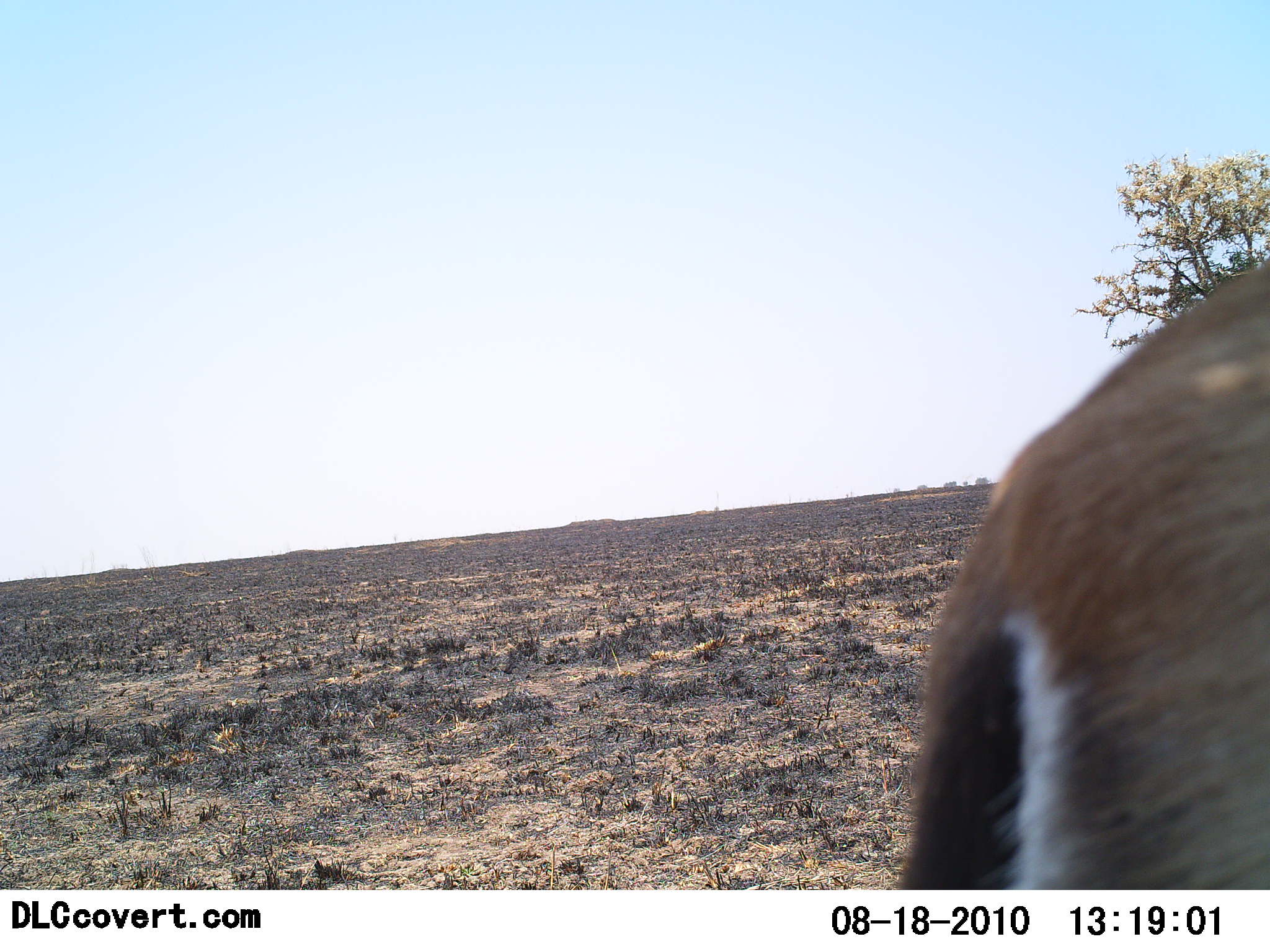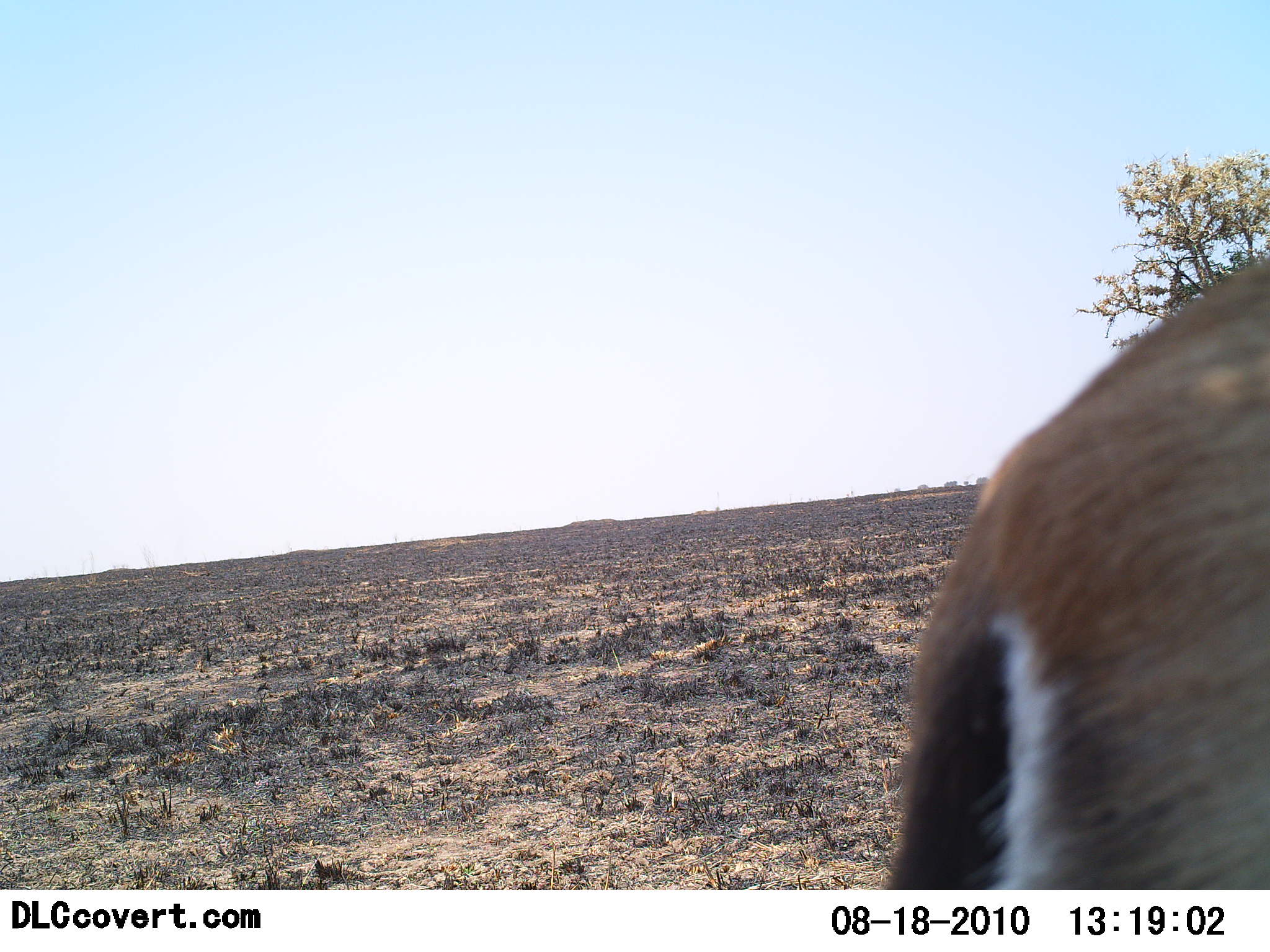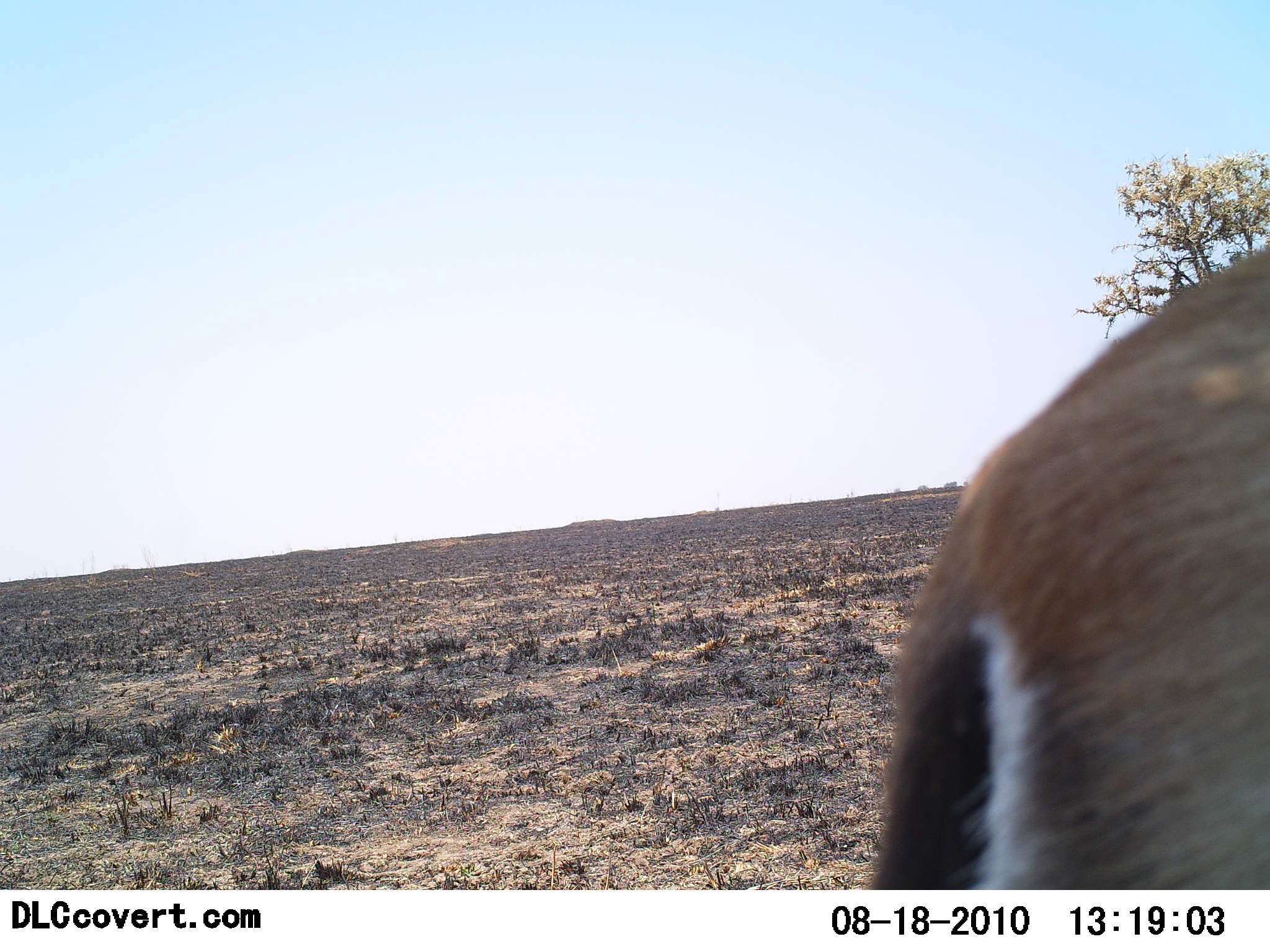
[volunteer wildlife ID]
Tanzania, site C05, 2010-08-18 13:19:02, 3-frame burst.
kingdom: Animalia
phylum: Chordata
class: Mammalia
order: Artiodactyla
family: Bovidae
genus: Eudorcas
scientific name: Eudorcas thomsonii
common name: thomson's gazelle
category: gazellethomsons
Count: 1.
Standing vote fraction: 58%.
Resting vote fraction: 0%.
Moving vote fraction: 42%.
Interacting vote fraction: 0%.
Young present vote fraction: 0%.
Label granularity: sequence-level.